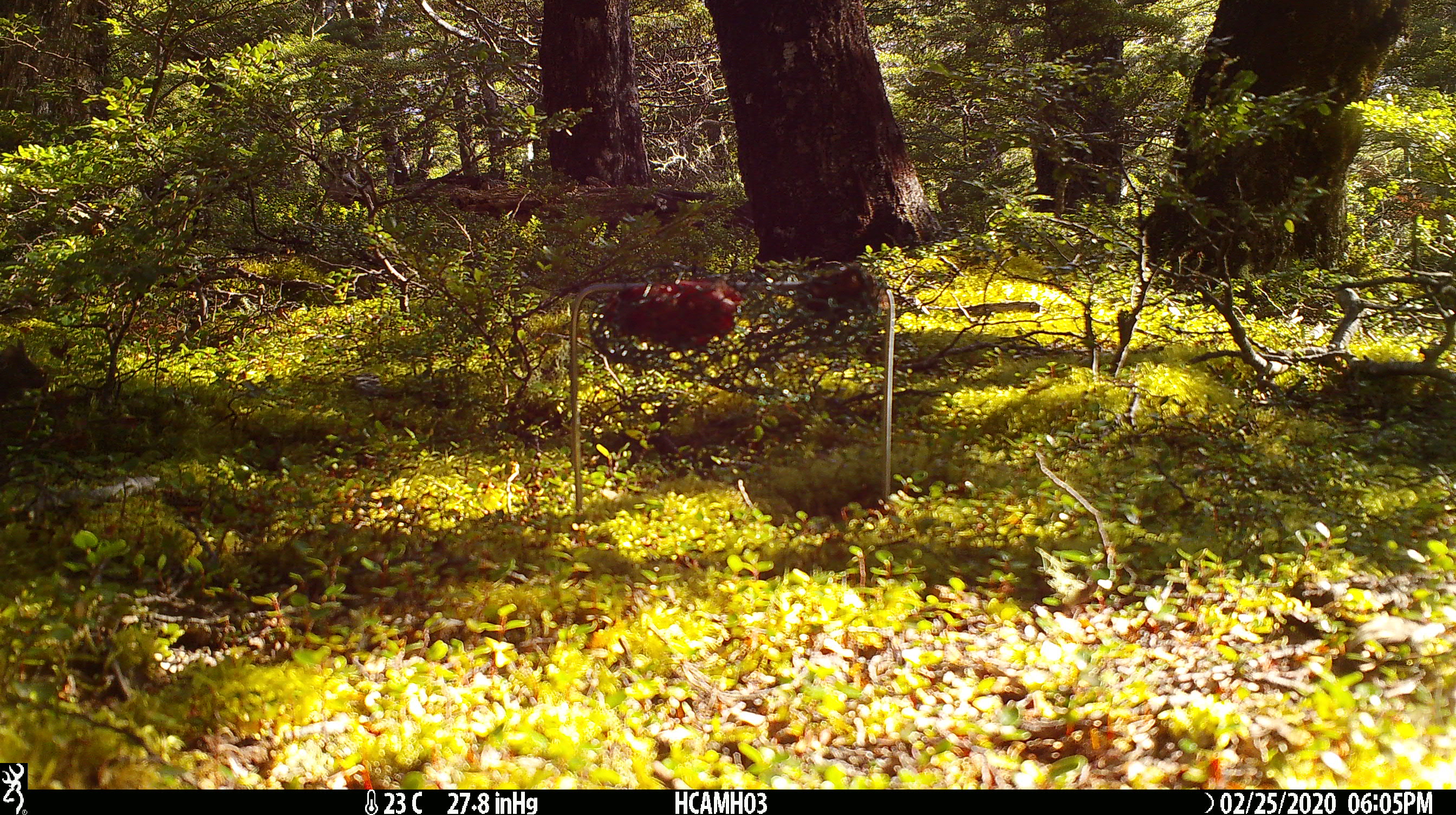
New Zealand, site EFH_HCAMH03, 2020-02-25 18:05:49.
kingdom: Animalia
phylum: Chordata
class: Mammalia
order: Rodentia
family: Muridae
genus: Mus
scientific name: Mus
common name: mouse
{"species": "mouse (Mus)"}